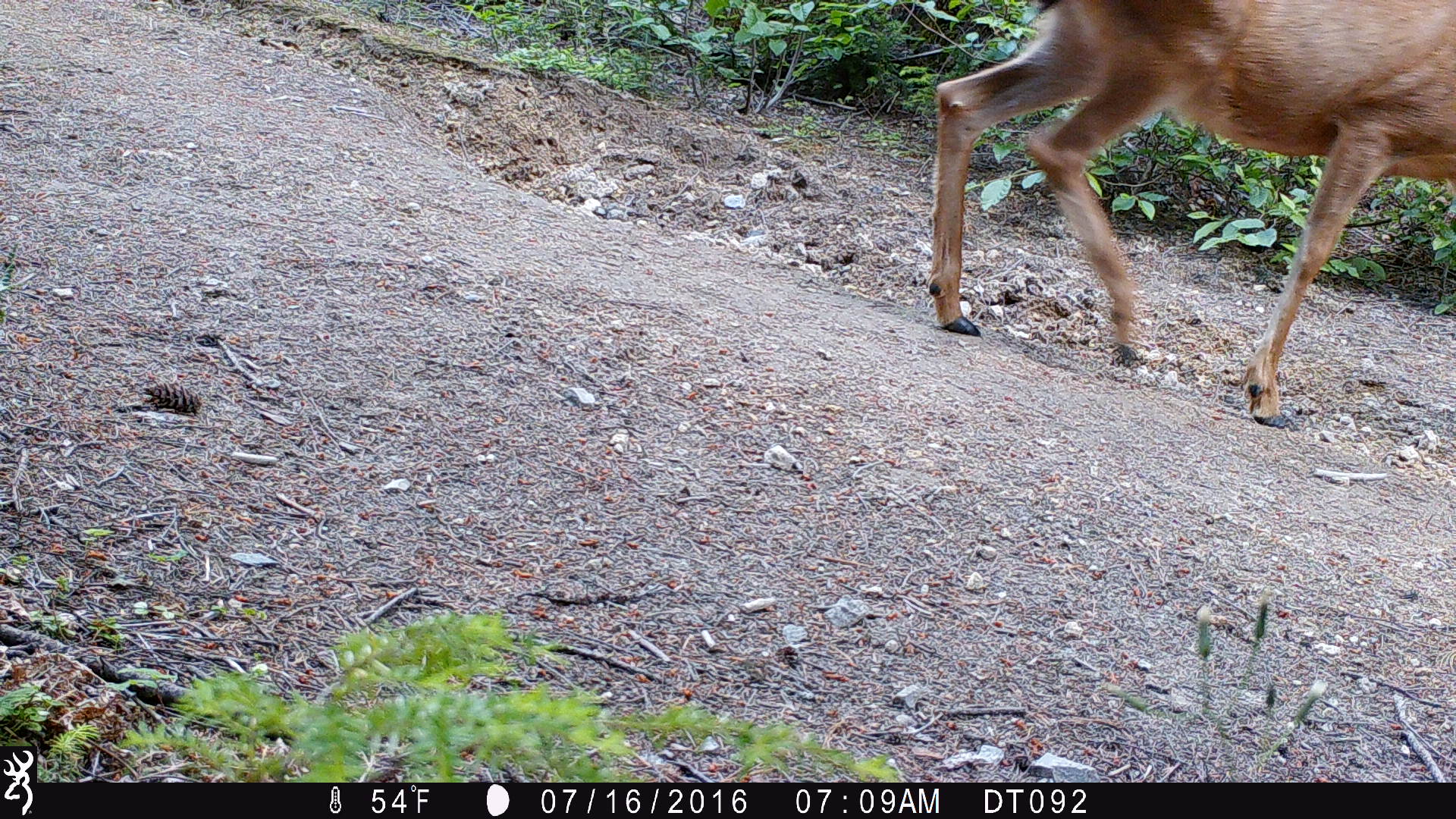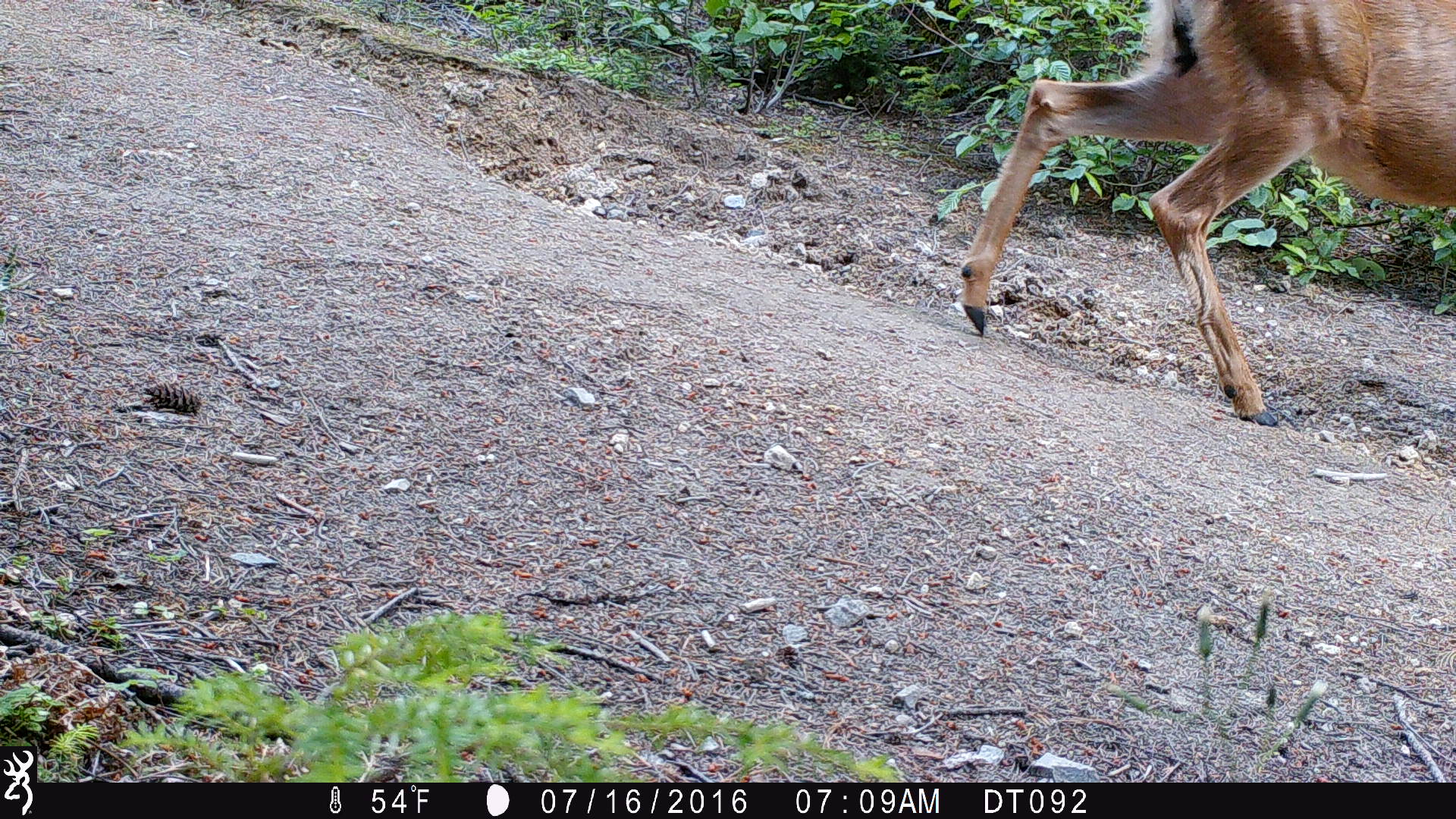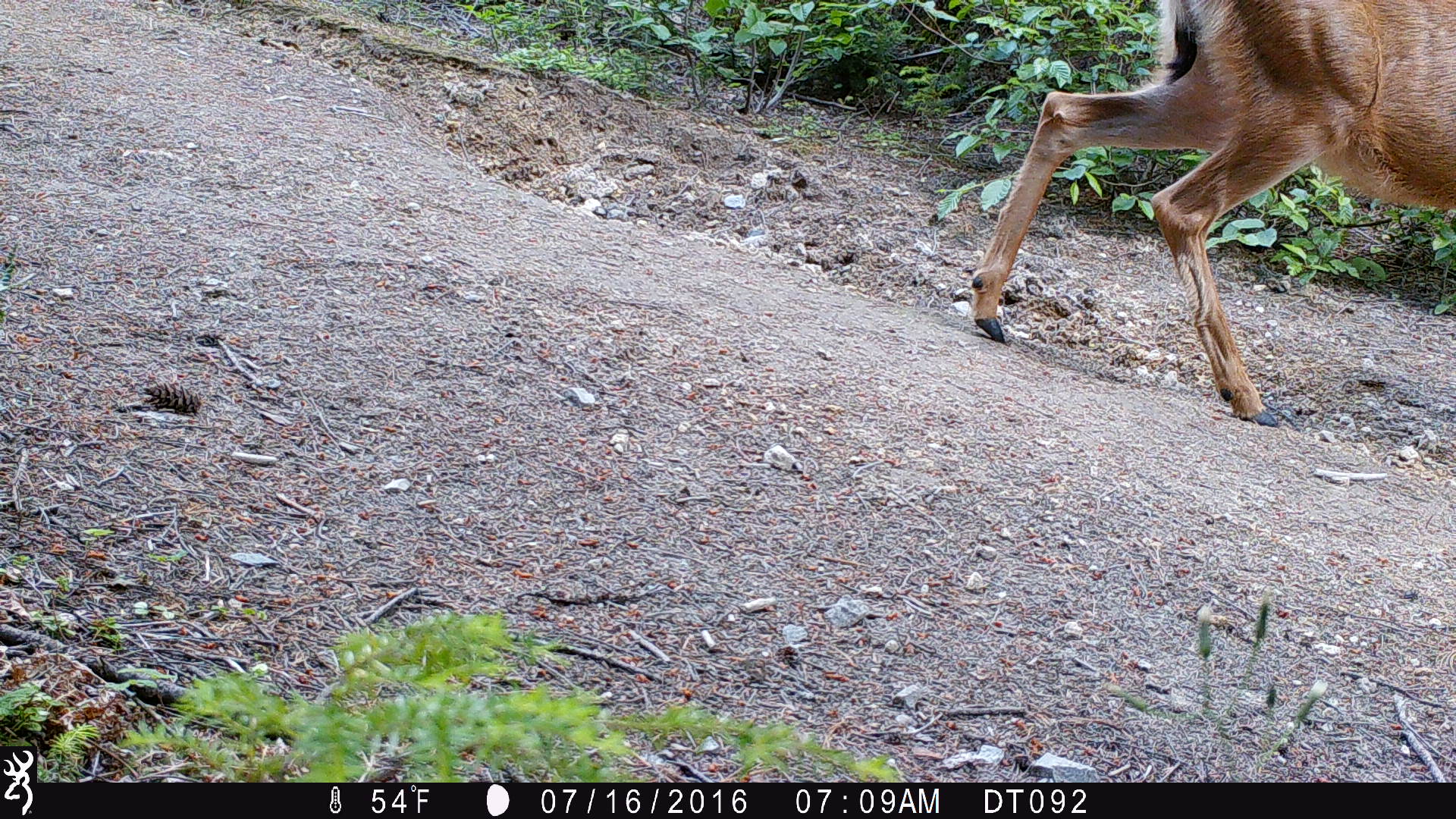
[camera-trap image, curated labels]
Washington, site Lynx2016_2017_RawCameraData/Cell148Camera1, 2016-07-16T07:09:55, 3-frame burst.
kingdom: Animalia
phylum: Chordata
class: Mammalia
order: Artiodactyla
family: Cervidae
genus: Odocoileus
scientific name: Odocoileus hemionus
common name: mule deer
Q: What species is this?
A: Odocoileus hemionus (mule deer).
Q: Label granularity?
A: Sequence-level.